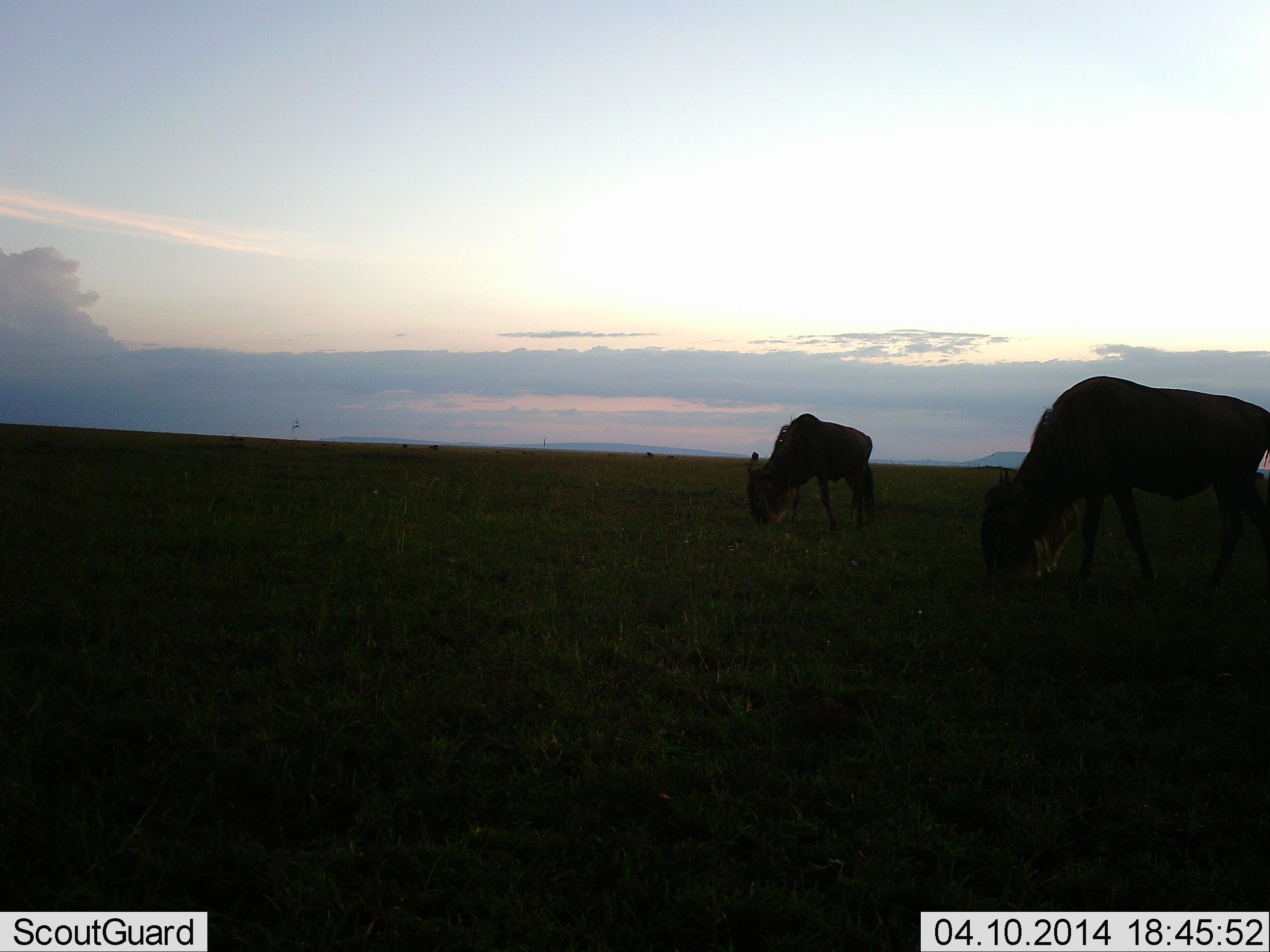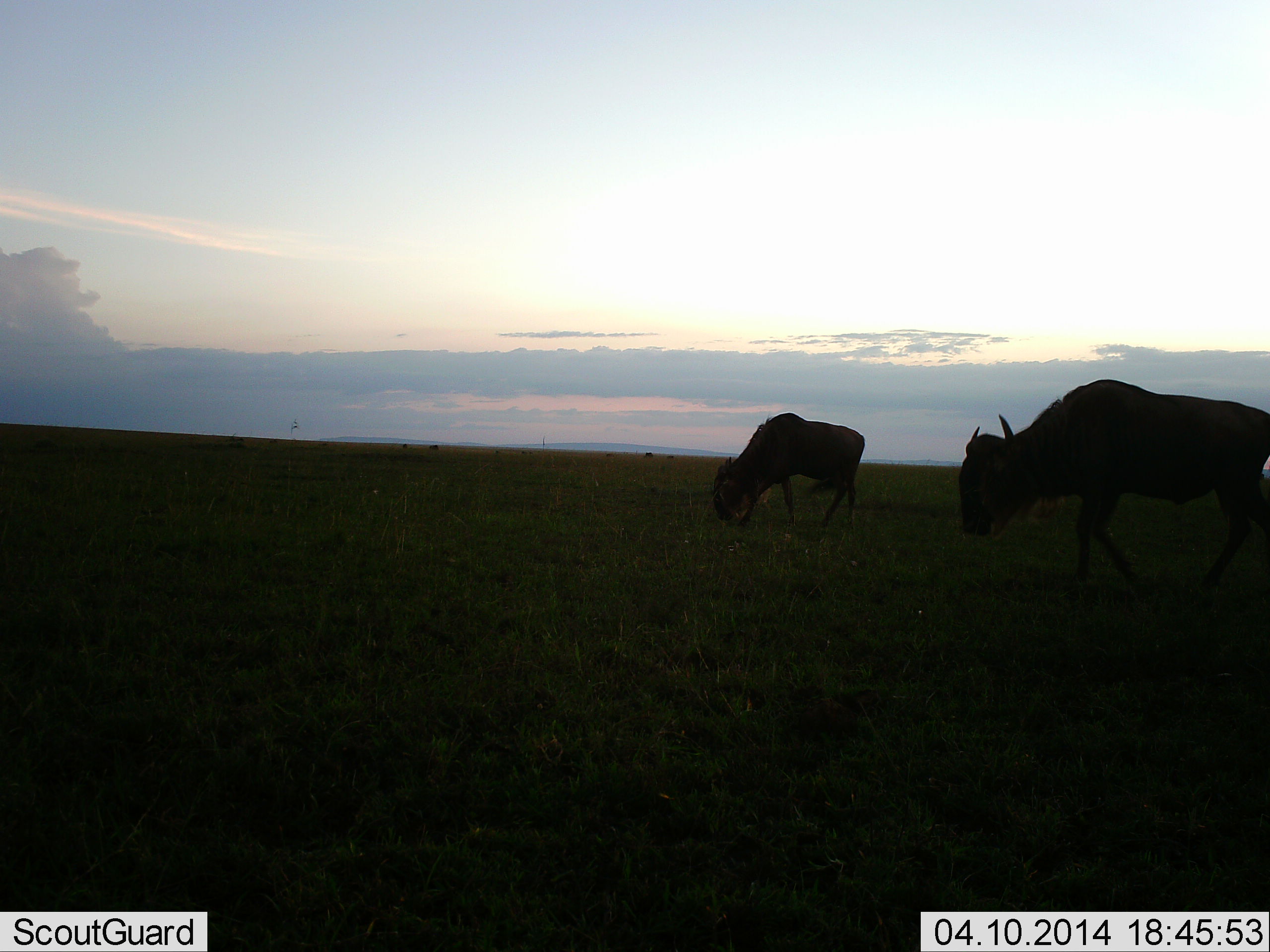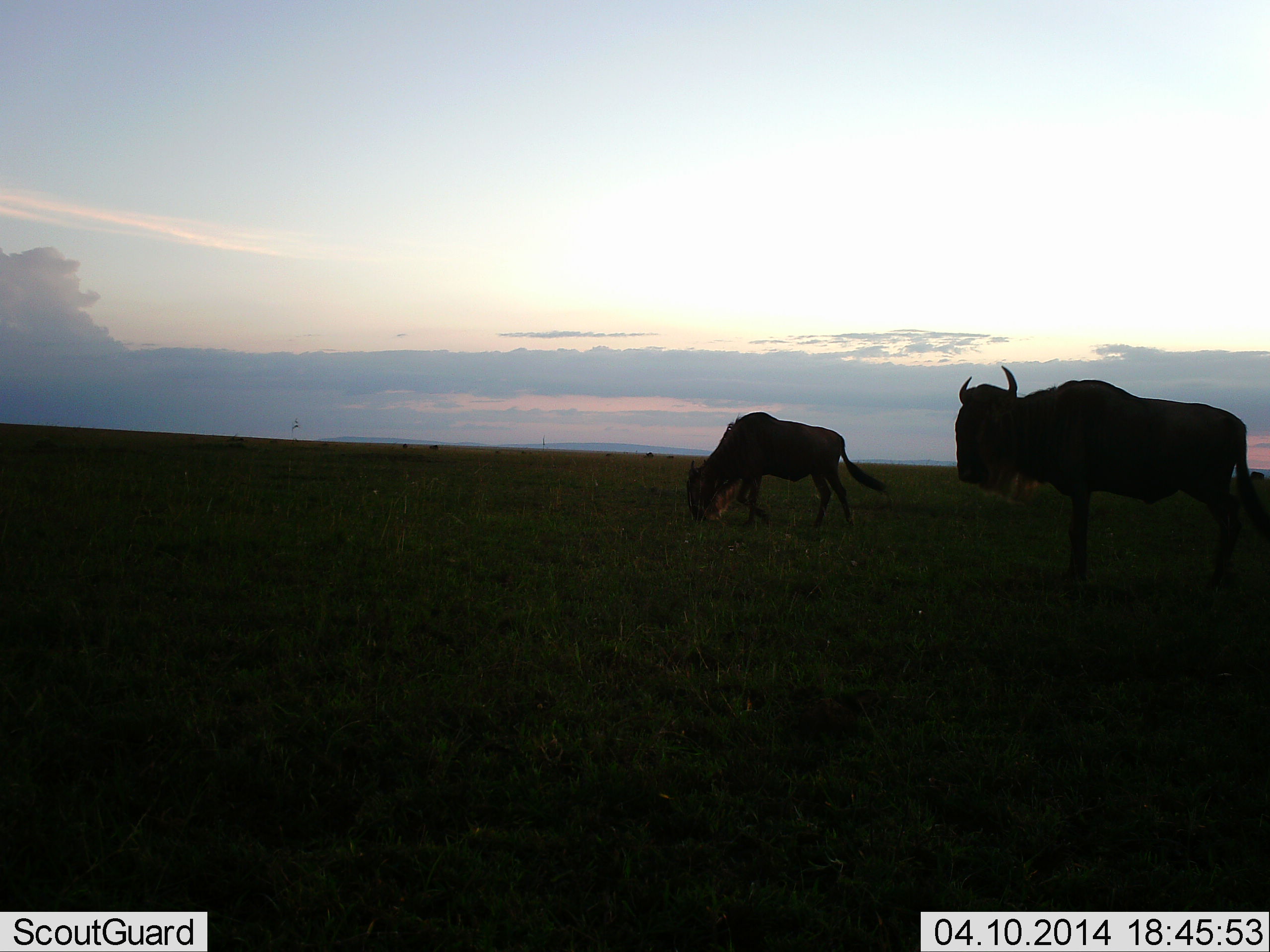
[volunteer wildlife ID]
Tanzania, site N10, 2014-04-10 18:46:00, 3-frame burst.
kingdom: Animalia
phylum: Chordata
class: Mammalia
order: Artiodactyla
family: Bovidae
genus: Connochaetes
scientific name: Connochaetes taurinus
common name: blue wildebeest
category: wildebeest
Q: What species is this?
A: Wildebeest (blue wildebeest) (Connochaetes taurinus).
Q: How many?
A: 2.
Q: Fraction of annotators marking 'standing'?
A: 30%.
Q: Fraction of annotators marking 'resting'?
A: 0%.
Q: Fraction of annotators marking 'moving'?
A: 30%.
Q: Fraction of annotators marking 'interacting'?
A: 0%.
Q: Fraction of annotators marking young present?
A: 10%.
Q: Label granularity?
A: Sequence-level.